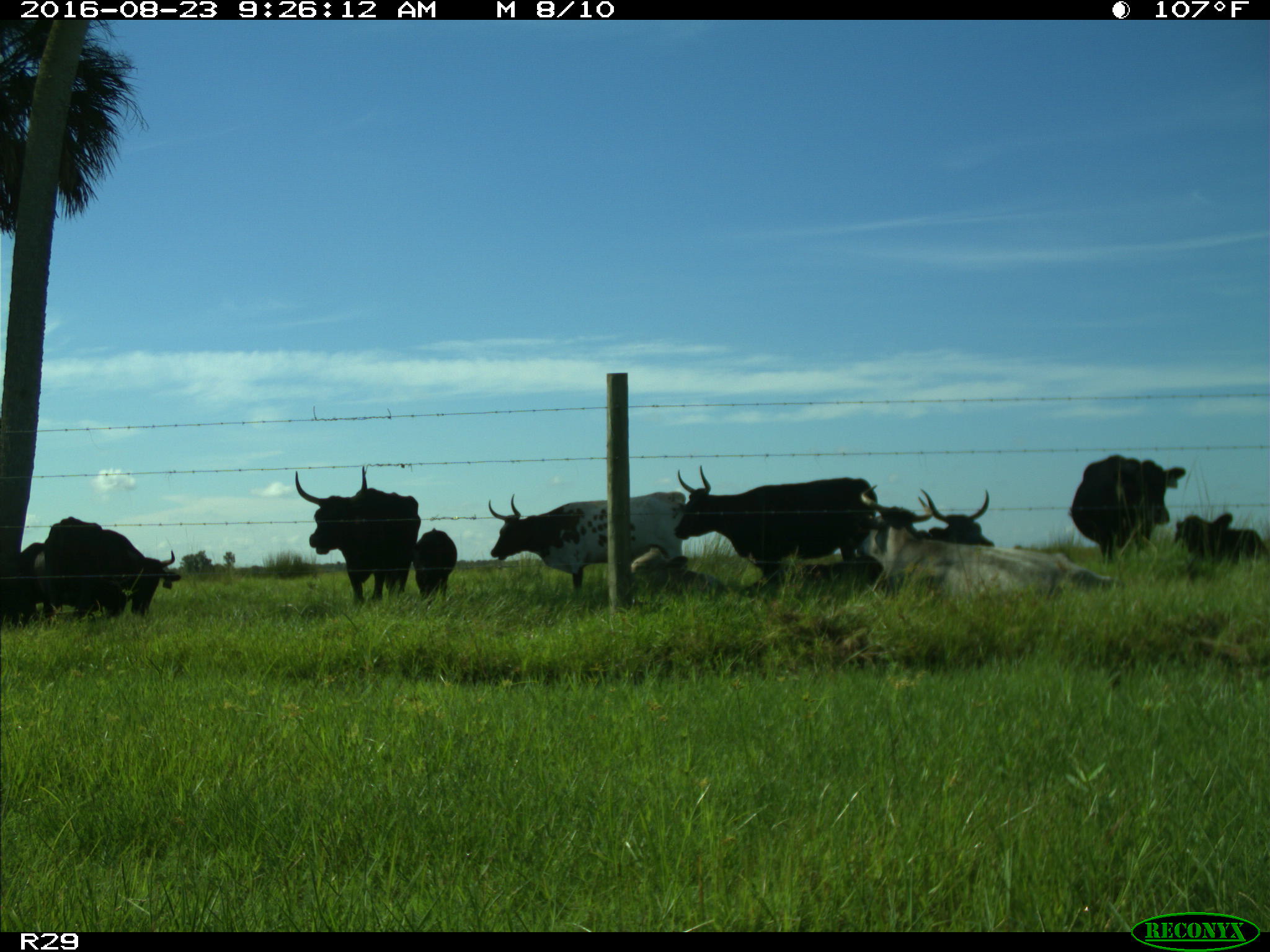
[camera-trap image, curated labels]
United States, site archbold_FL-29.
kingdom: Animalia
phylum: Chordata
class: Mammalia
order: Artiodactyla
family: Bovidae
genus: Bos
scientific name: Bos taurus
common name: domestic cow